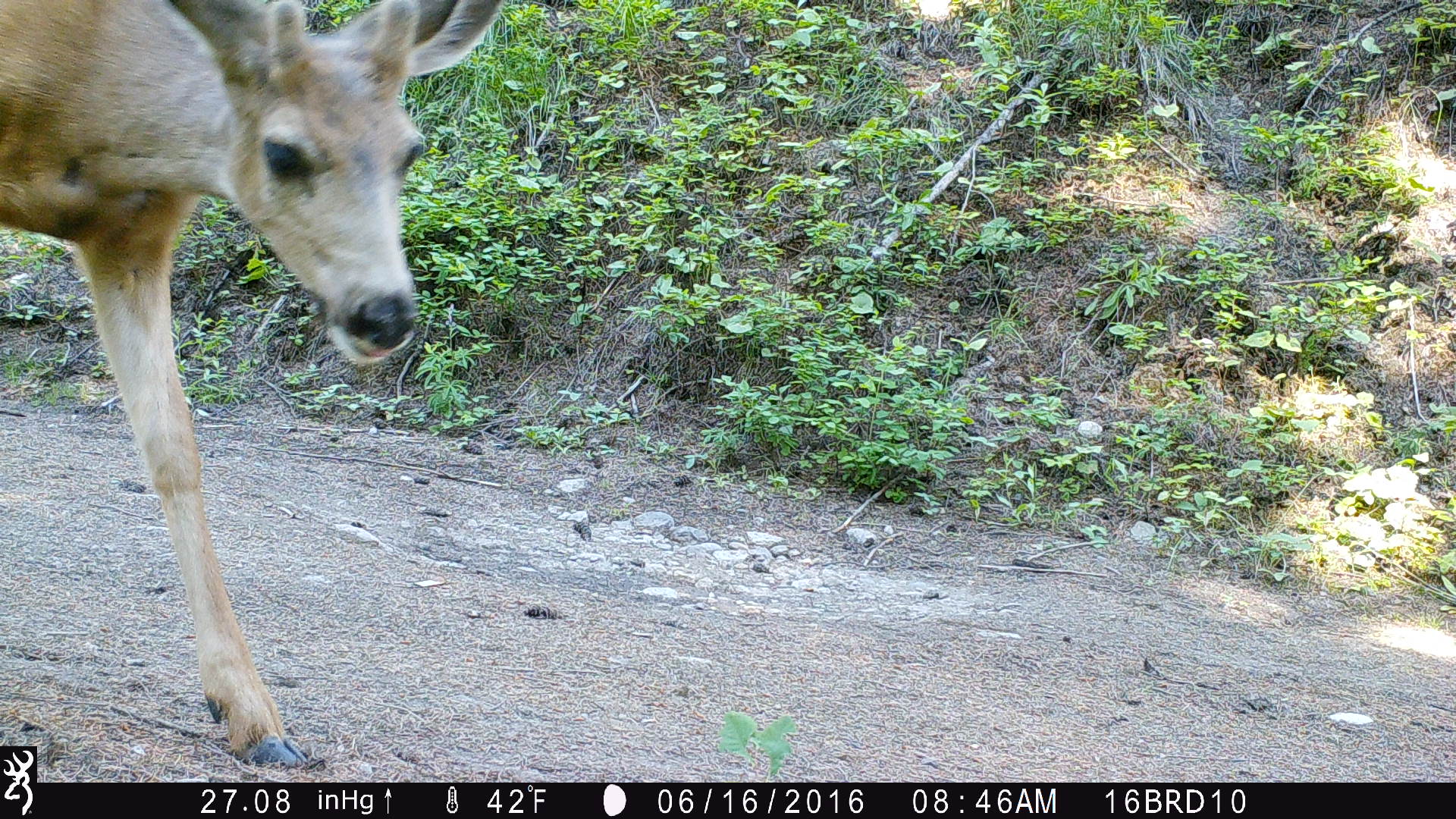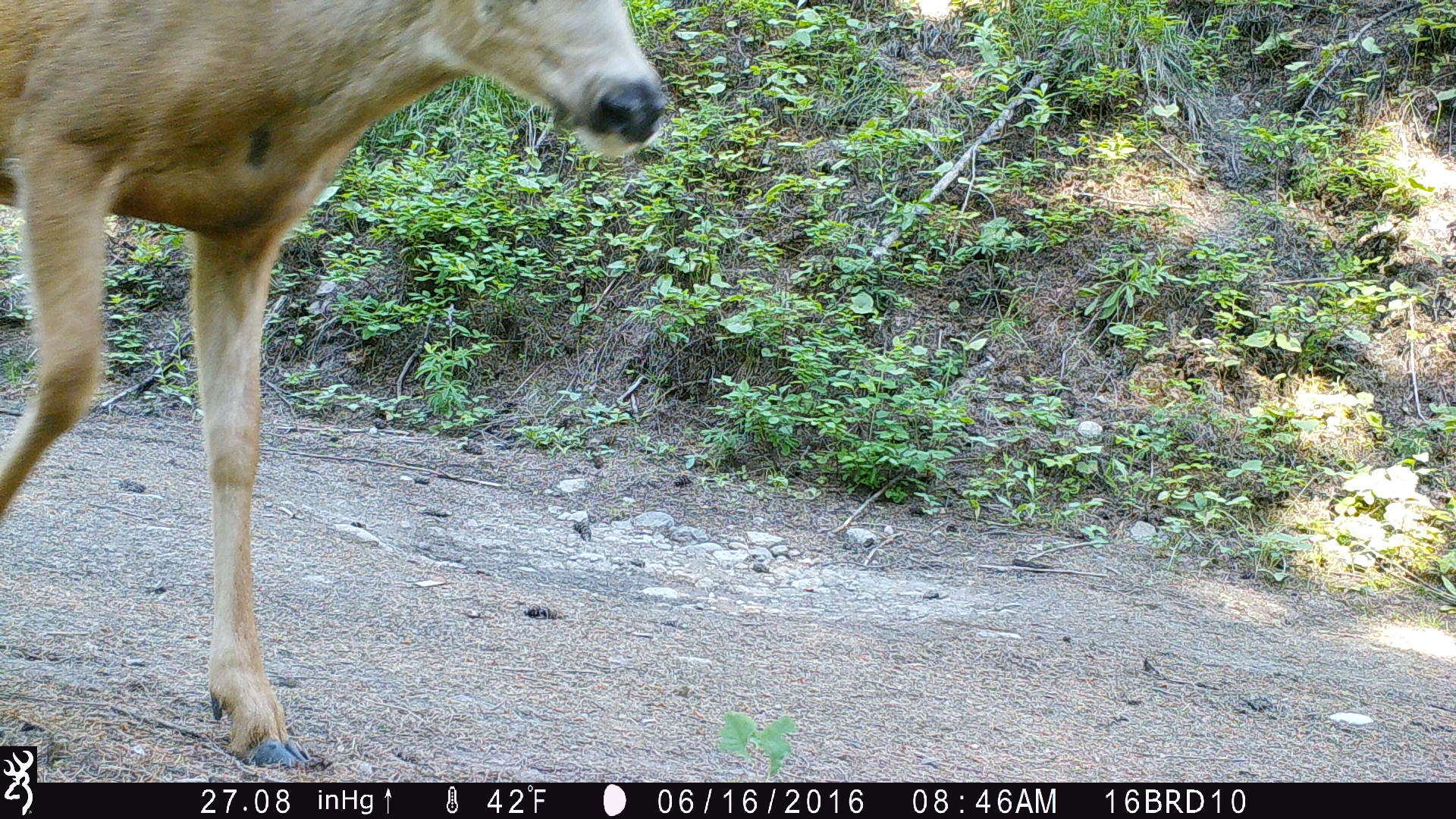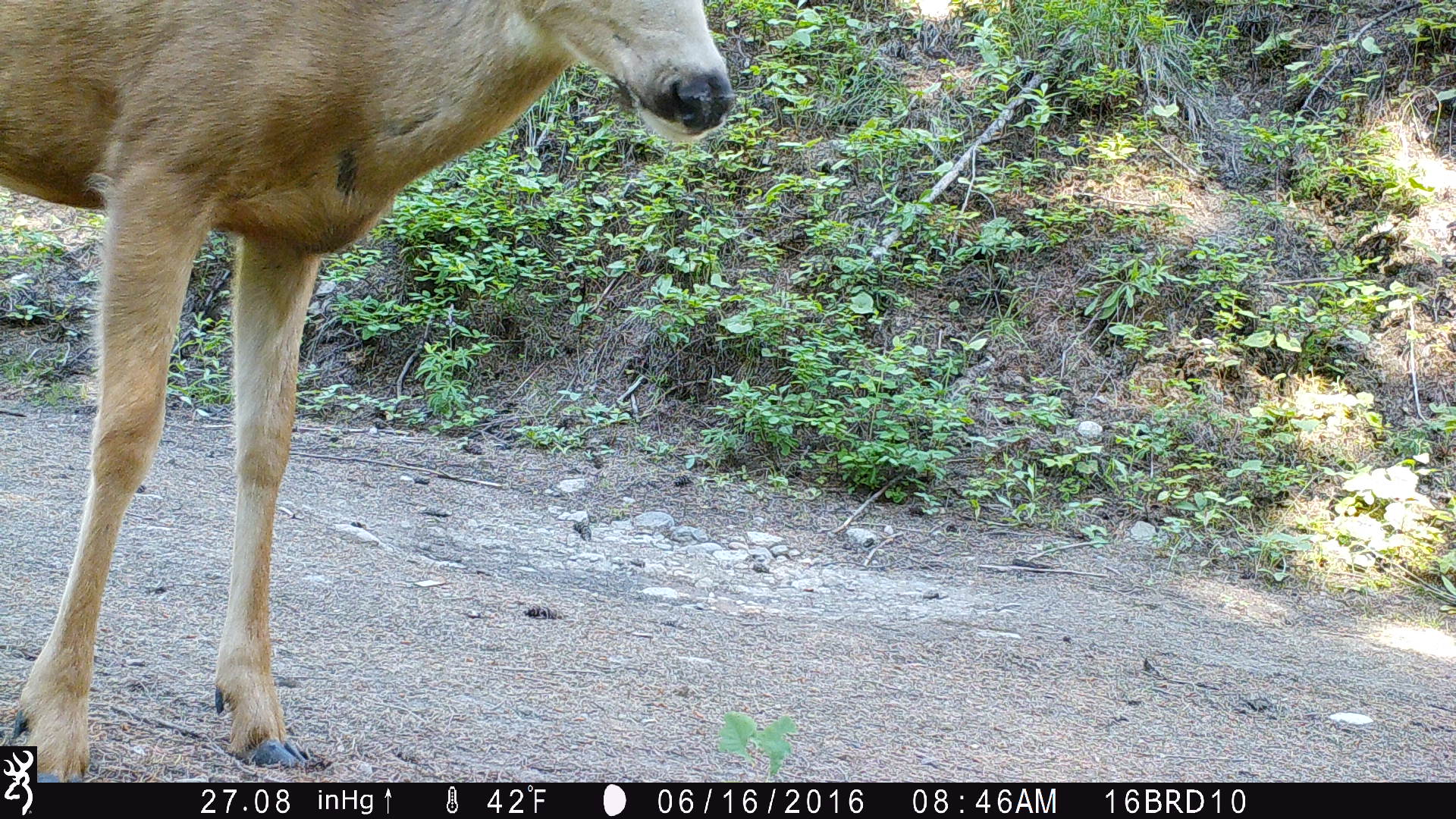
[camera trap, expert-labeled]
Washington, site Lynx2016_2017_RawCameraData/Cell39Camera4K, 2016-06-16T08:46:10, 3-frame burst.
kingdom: Animalia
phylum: Chordata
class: Mammalia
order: Artiodactyla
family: Cervidae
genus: Odocoileus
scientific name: Odocoileus hemionus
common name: mule deer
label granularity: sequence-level